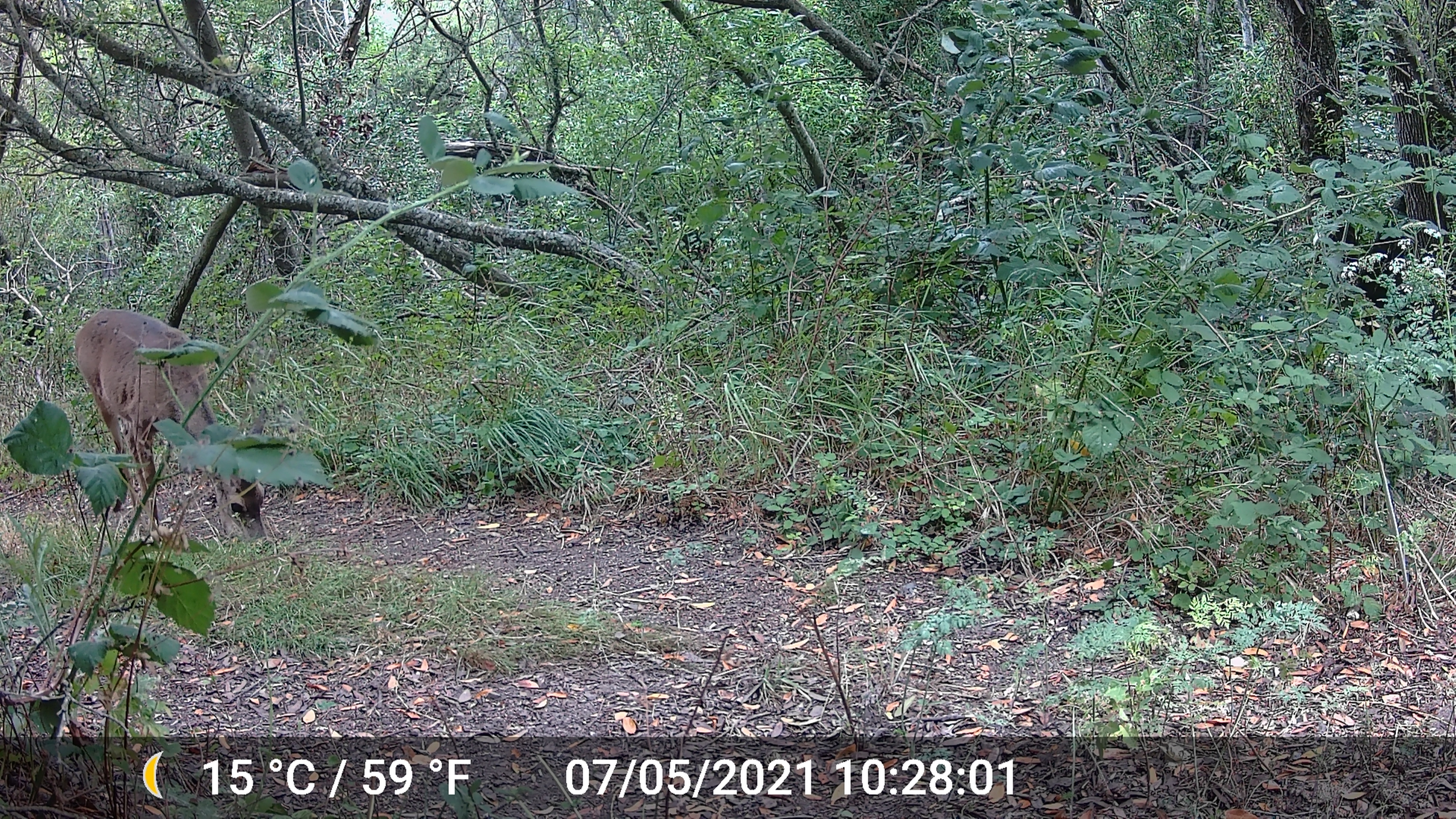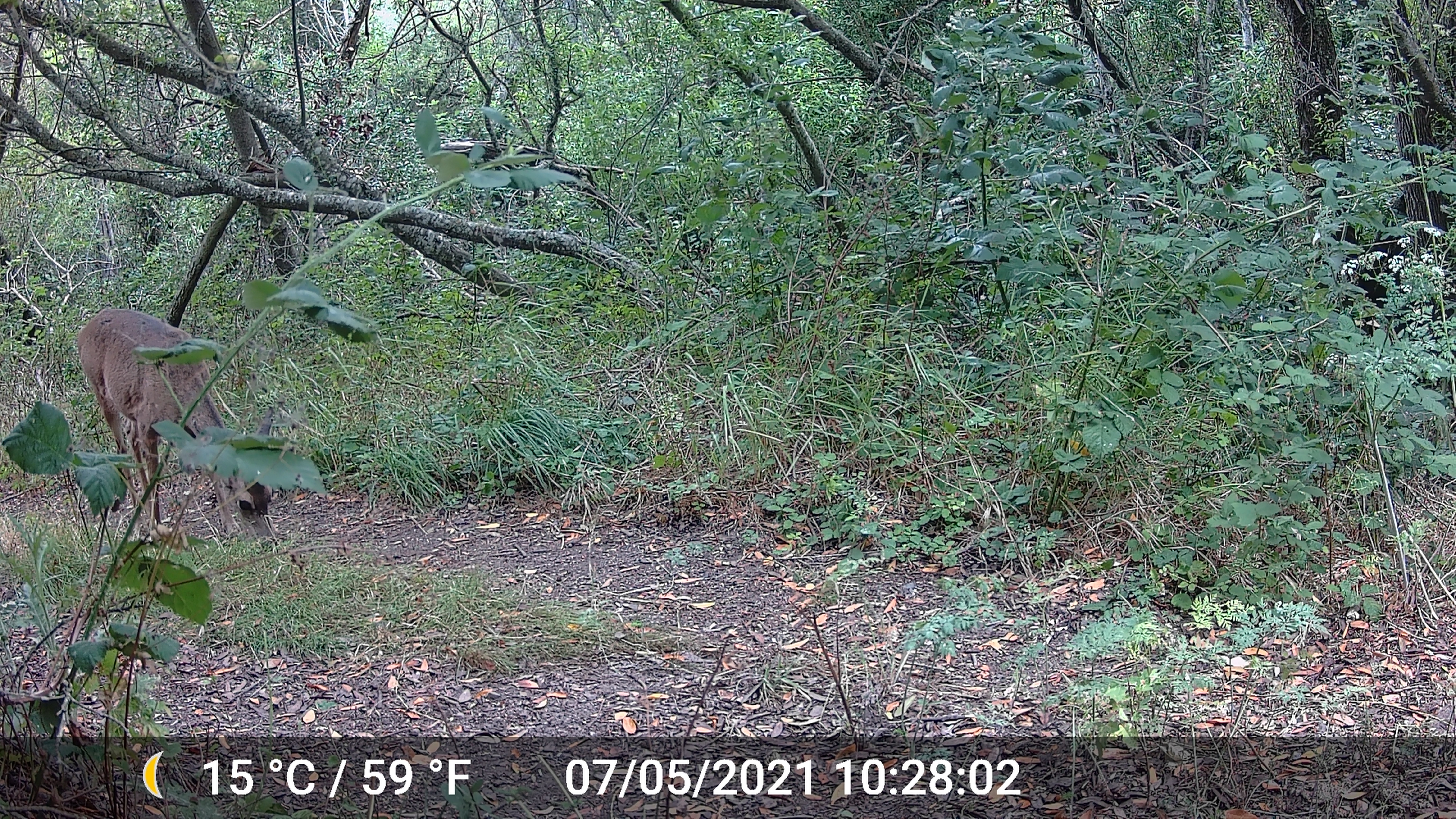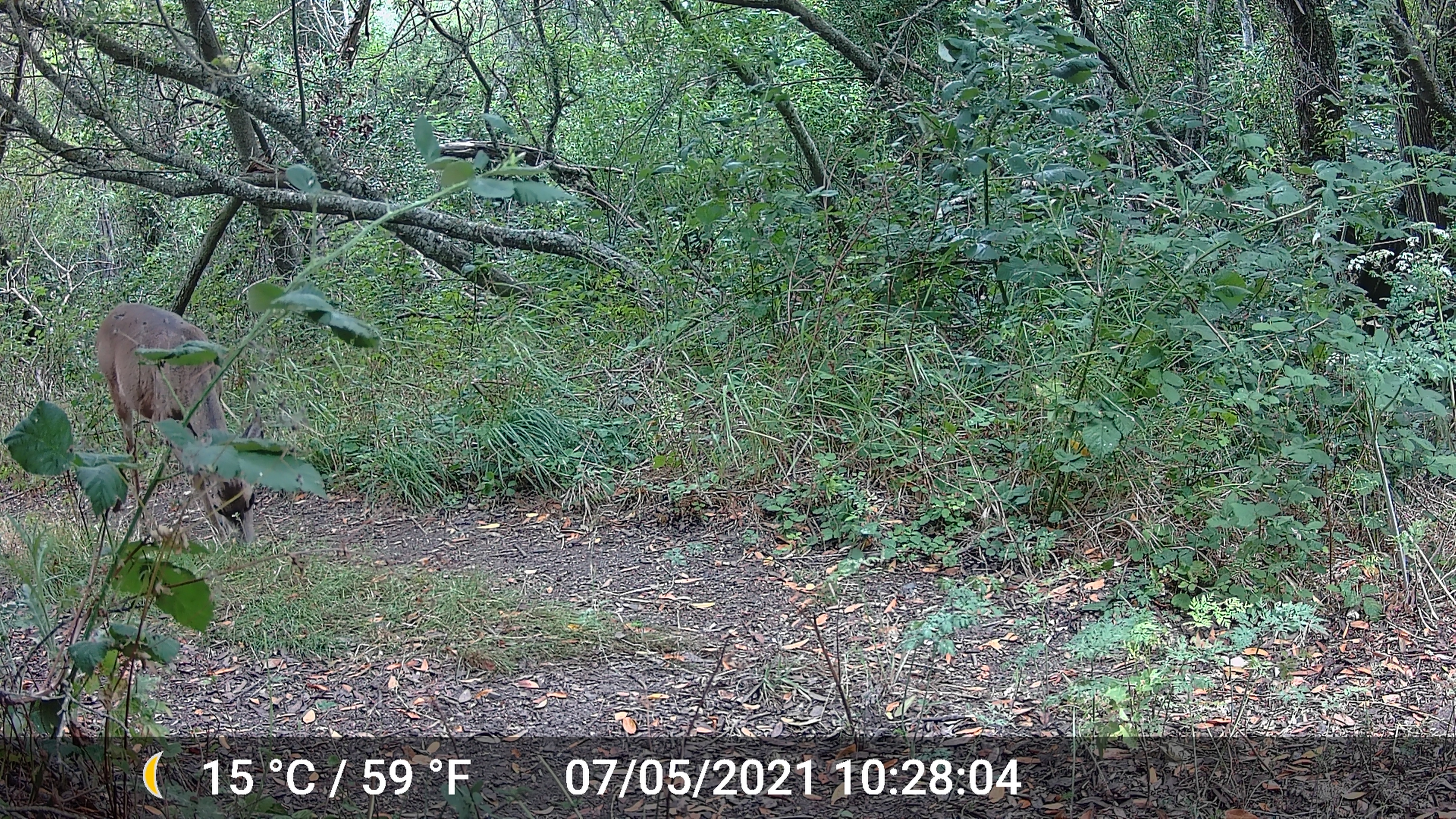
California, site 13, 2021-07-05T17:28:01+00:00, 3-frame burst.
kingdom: Animalia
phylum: Chordata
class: Mammalia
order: Artiodactyla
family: Cervidae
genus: Odocoileus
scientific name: Odocoileus hemionus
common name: mule deer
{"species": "mule deer (Odocoileus hemionus)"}